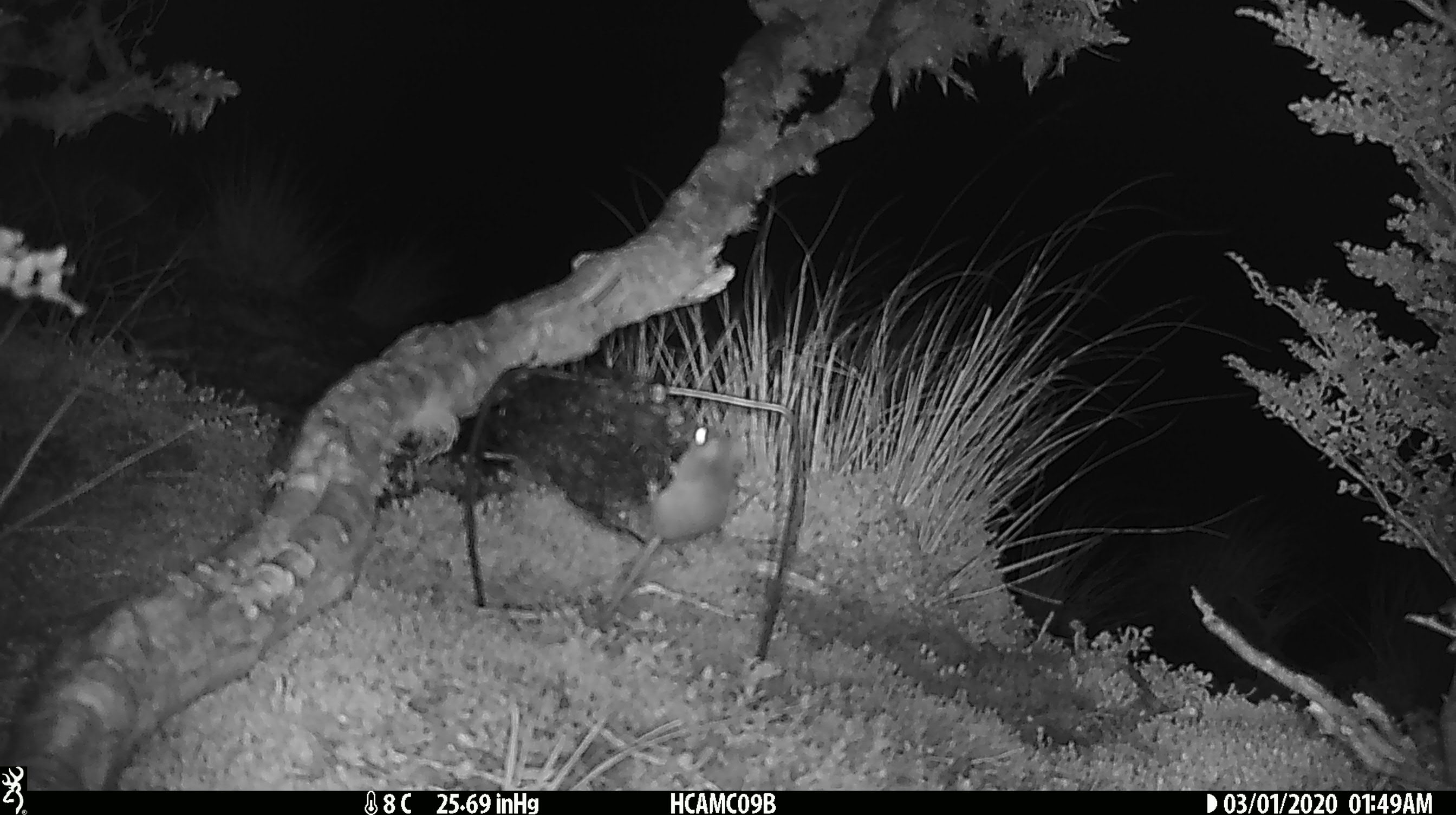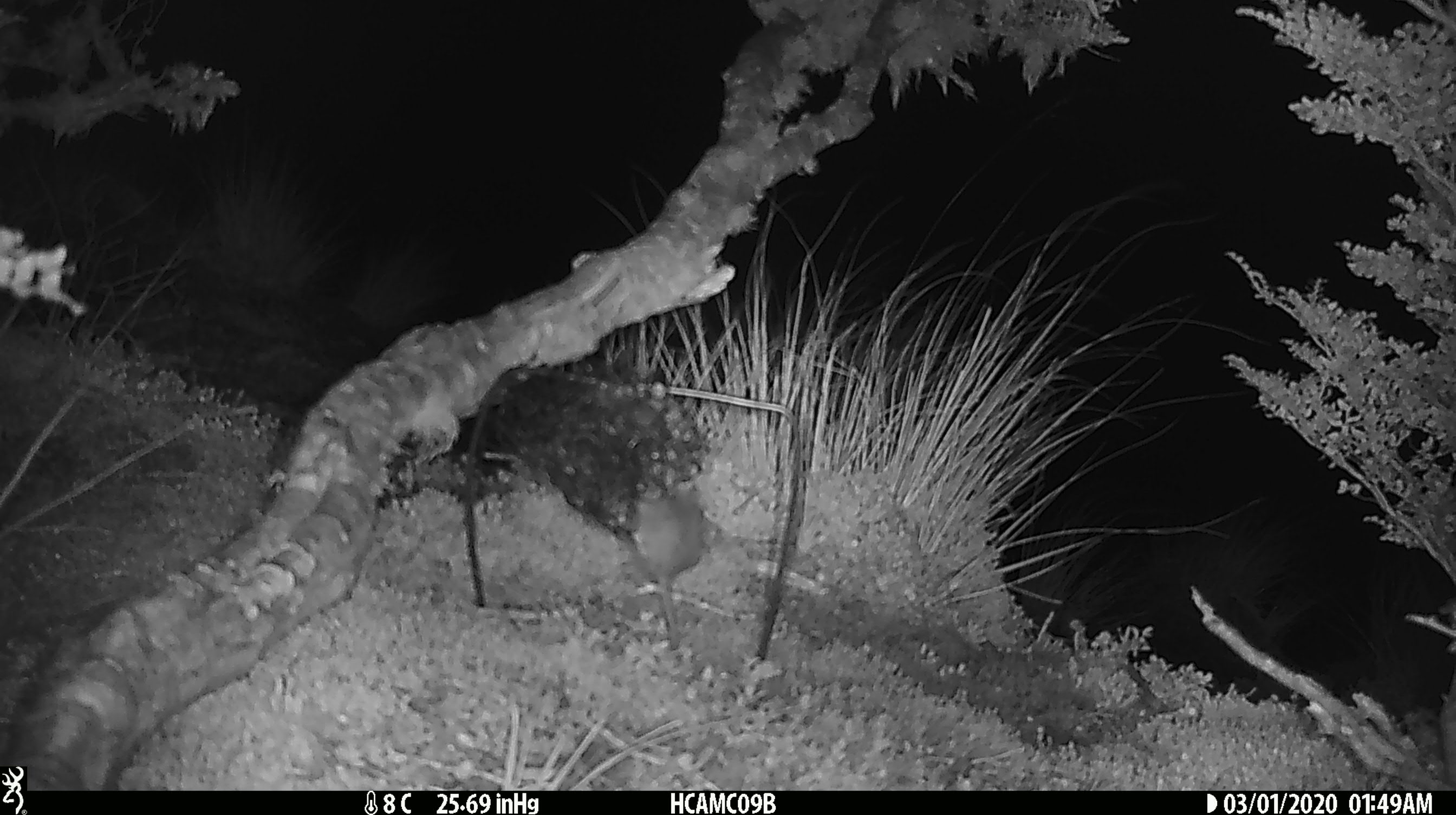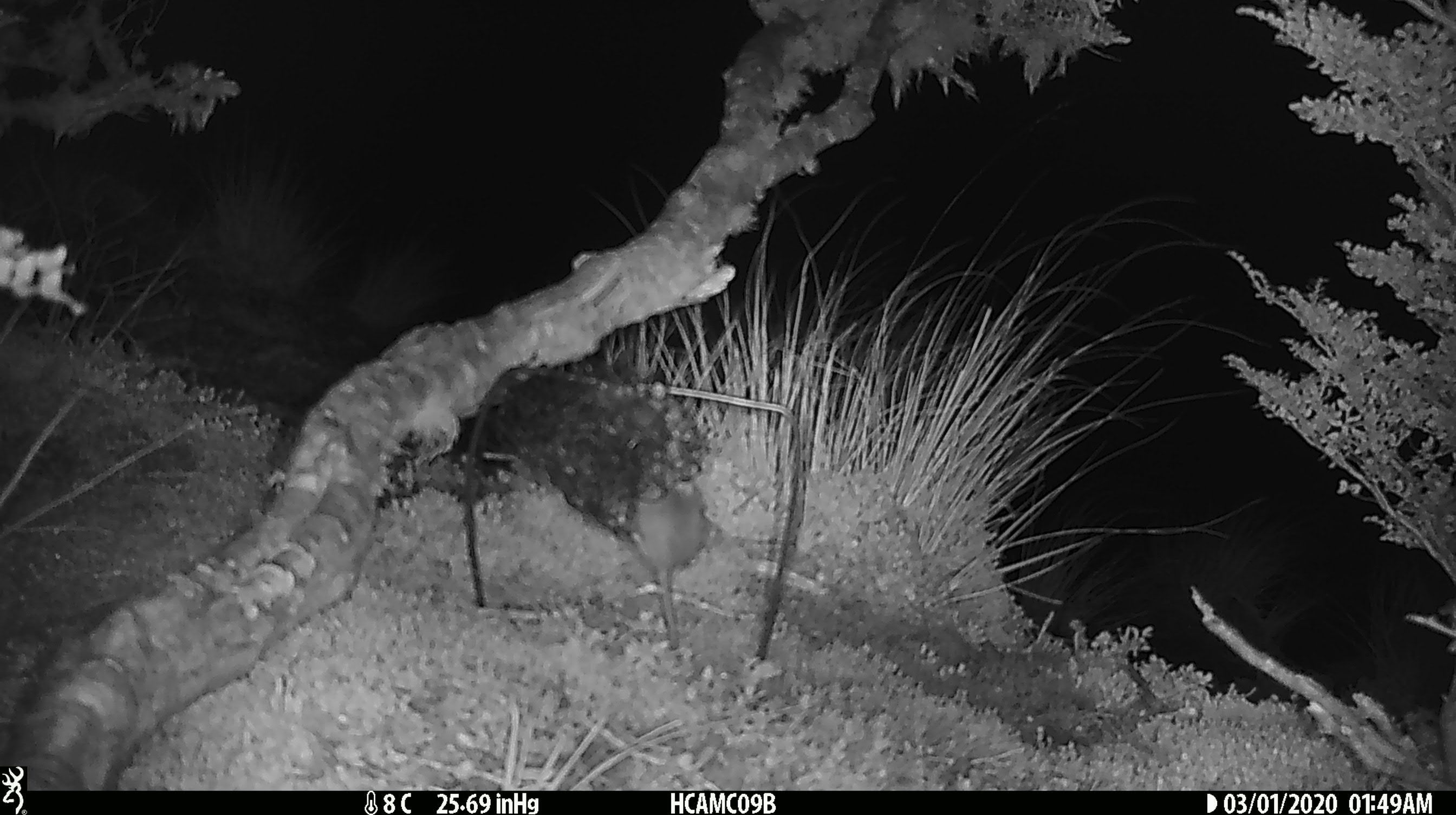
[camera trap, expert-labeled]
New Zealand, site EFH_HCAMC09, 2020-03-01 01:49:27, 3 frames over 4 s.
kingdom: Animalia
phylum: Chordata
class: Mammalia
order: Rodentia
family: Muridae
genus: Mus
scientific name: Mus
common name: mouse